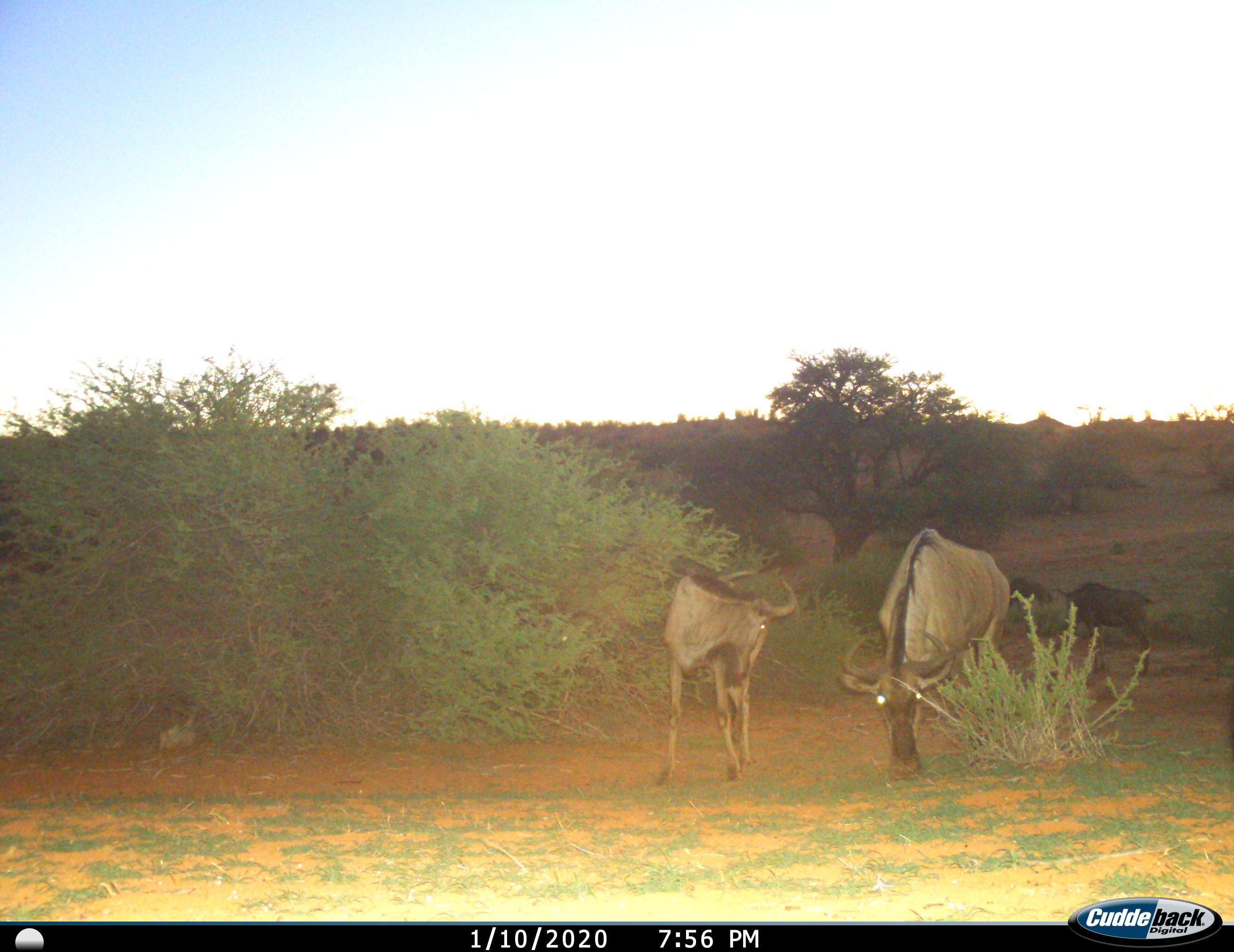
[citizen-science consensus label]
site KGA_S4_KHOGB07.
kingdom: Animalia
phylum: Chordata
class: Mammalia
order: Artiodactyla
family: Bovidae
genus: Connochaetes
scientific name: Connochaetes taurinus taurinus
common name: blue wildebeest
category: wildebeestblue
Wildebeestblue (blue wildebeest) (Connochaetes taurinus taurinus), count 4. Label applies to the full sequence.